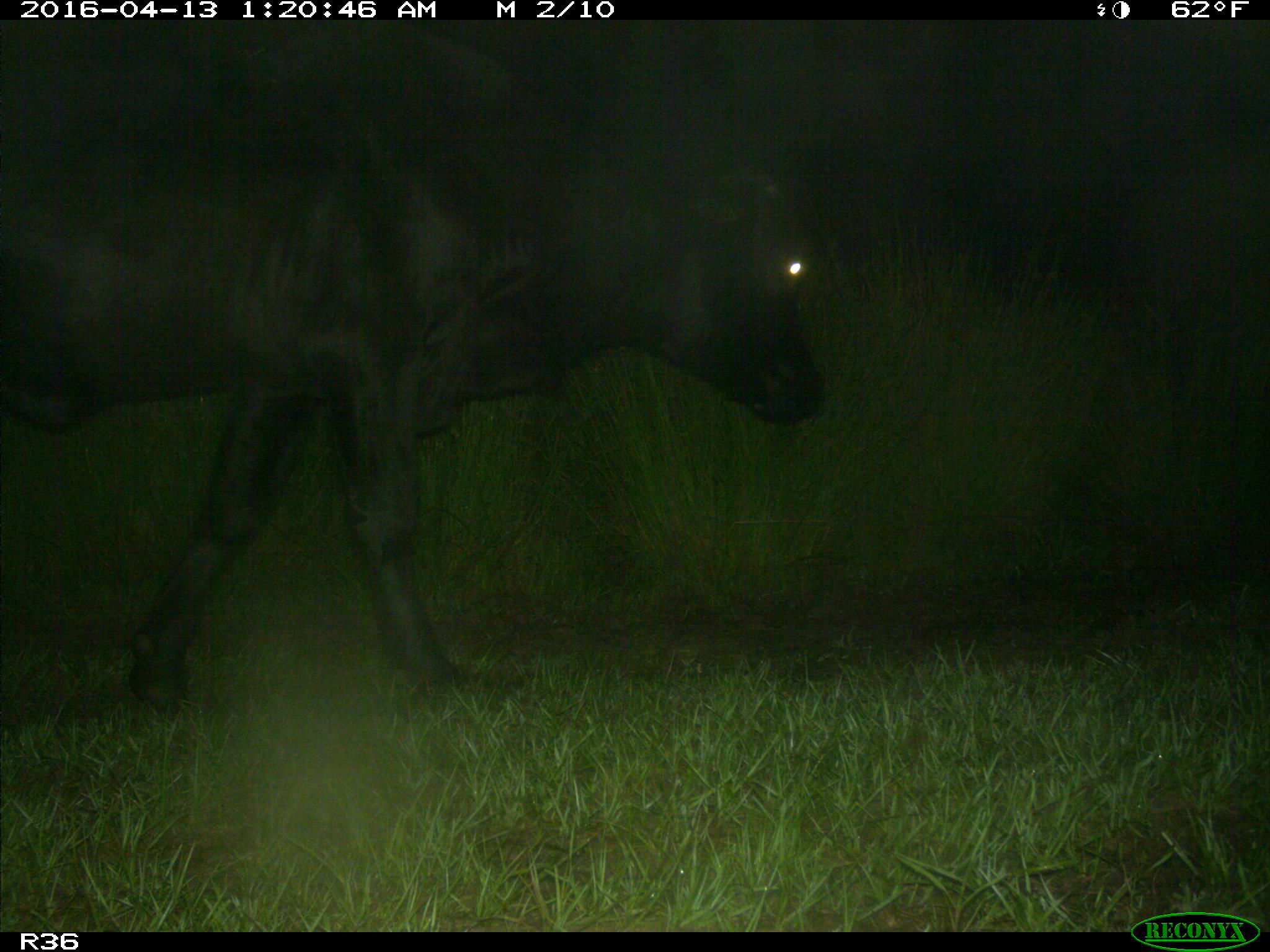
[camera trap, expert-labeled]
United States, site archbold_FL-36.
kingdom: Animalia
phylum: Chordata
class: Mammalia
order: Artiodactyla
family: Bovidae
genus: Bos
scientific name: Bos taurus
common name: domestic cow